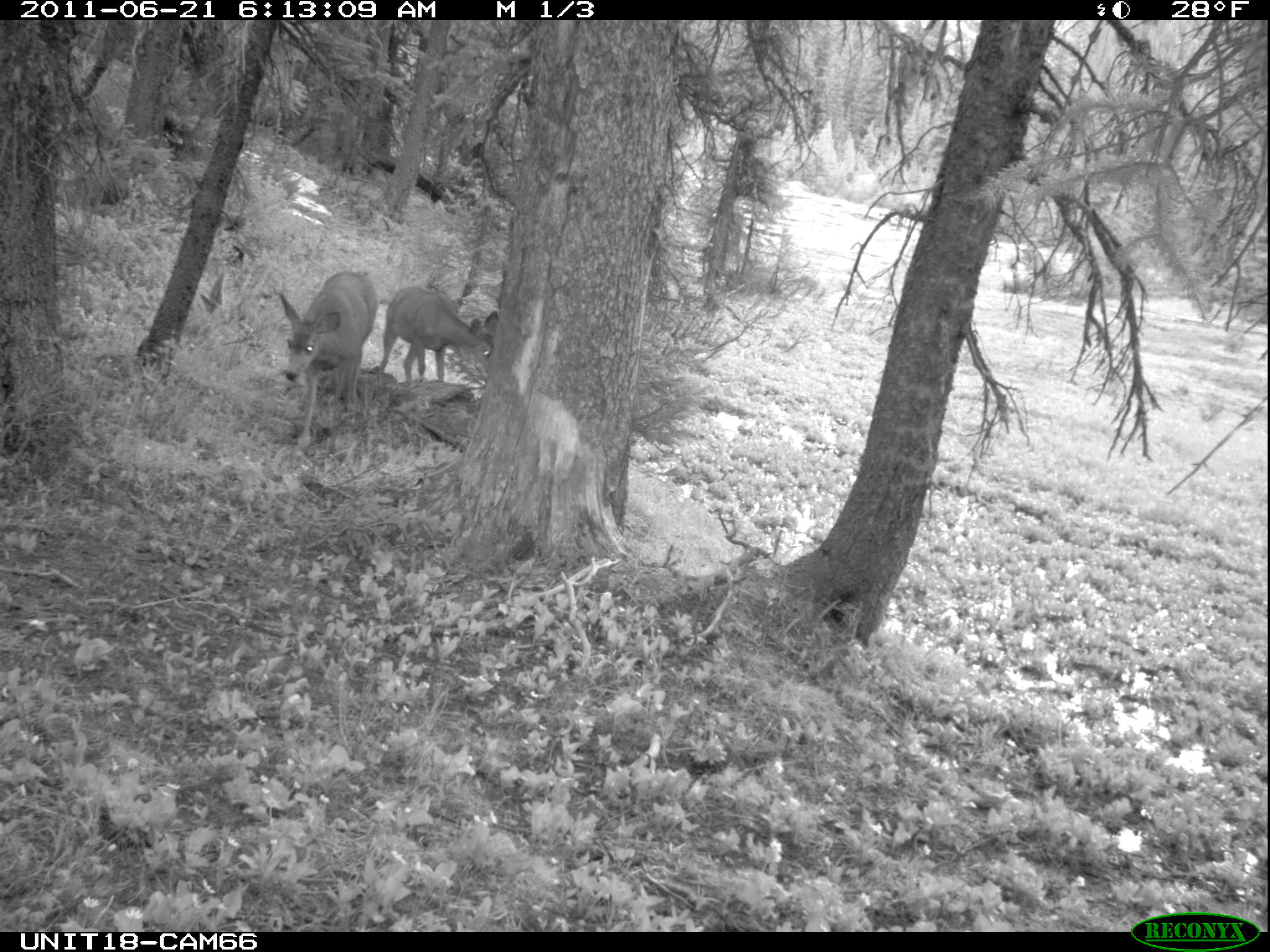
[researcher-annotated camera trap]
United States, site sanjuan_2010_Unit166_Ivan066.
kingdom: Animalia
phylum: Chordata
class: Mammalia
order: Artiodactyla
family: Cervidae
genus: Odocoileus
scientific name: Odocoileus hemionus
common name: mule deer